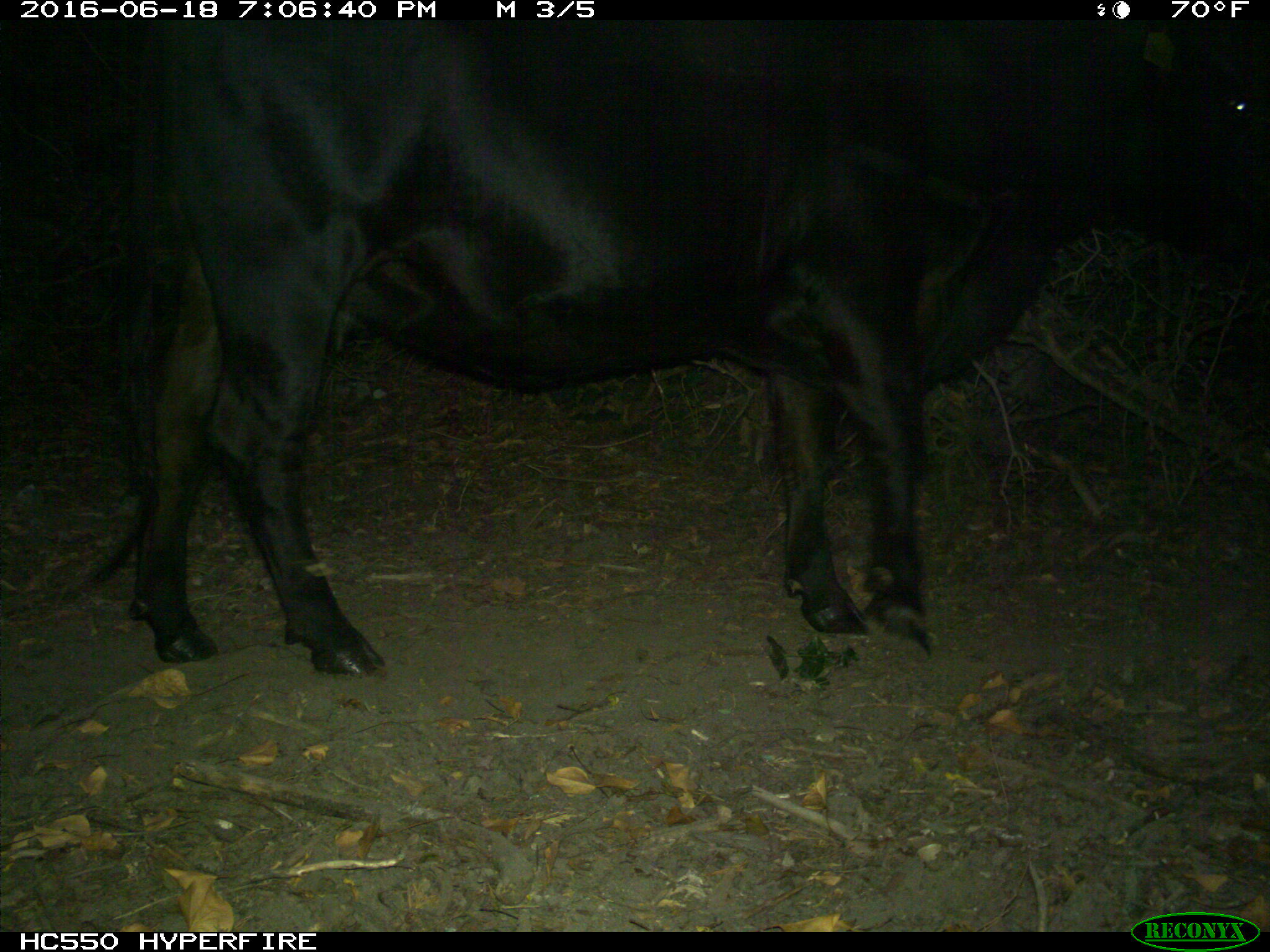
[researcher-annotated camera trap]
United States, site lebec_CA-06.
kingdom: Animalia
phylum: Chordata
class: Mammalia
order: Artiodactyla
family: Bovidae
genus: Bos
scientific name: Bos taurus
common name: domestic cow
Bos taurus (domestic cow).